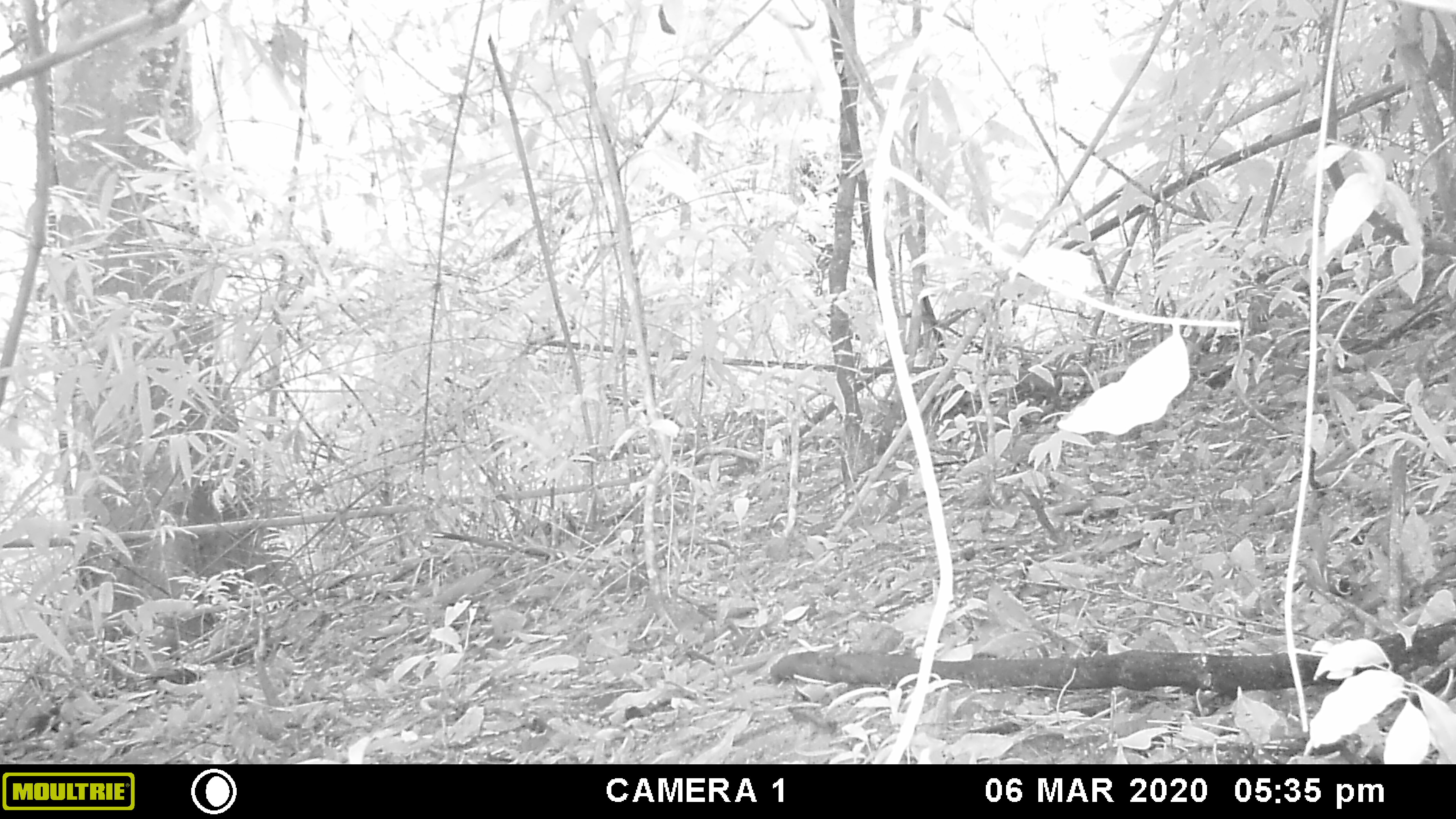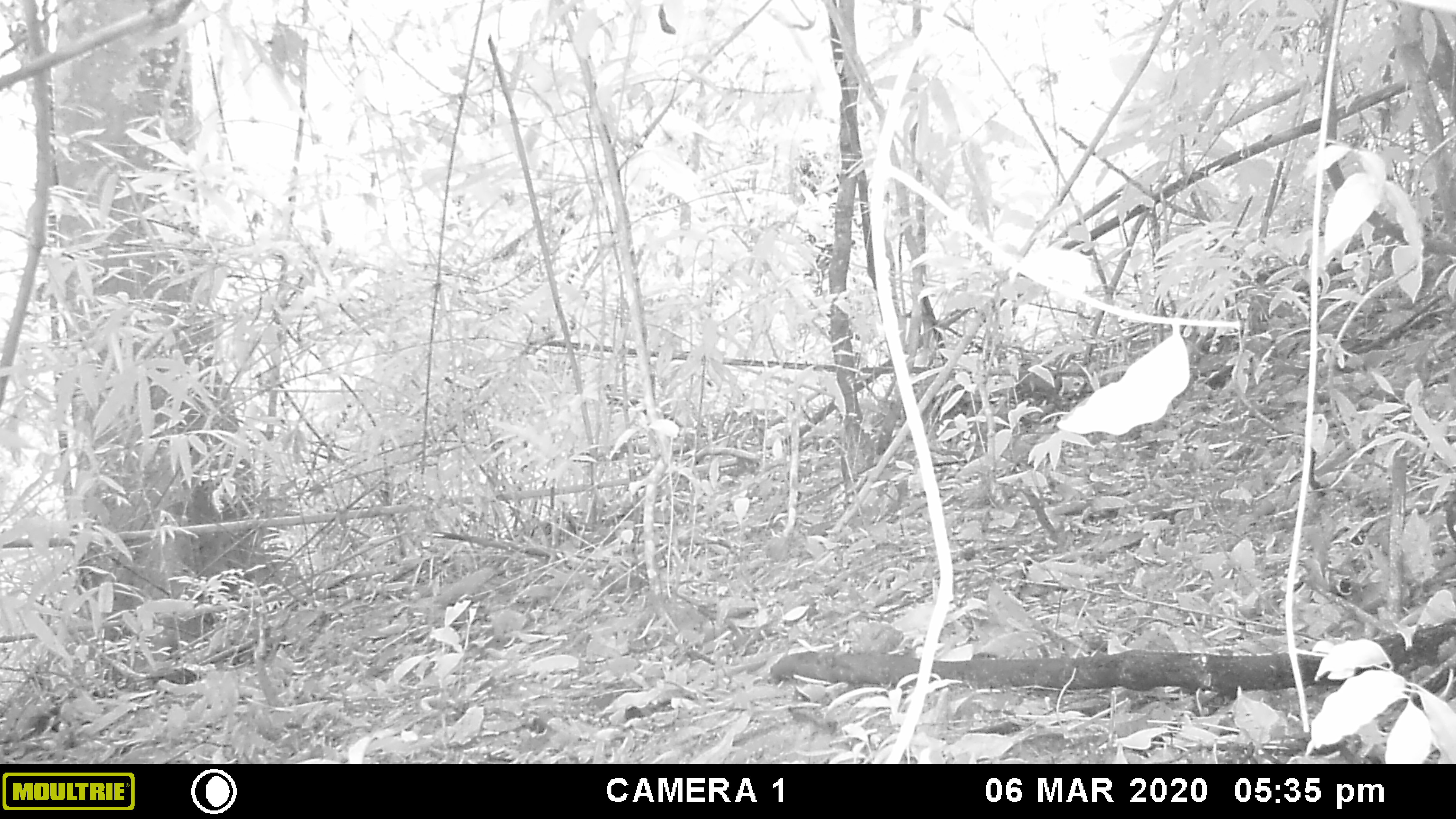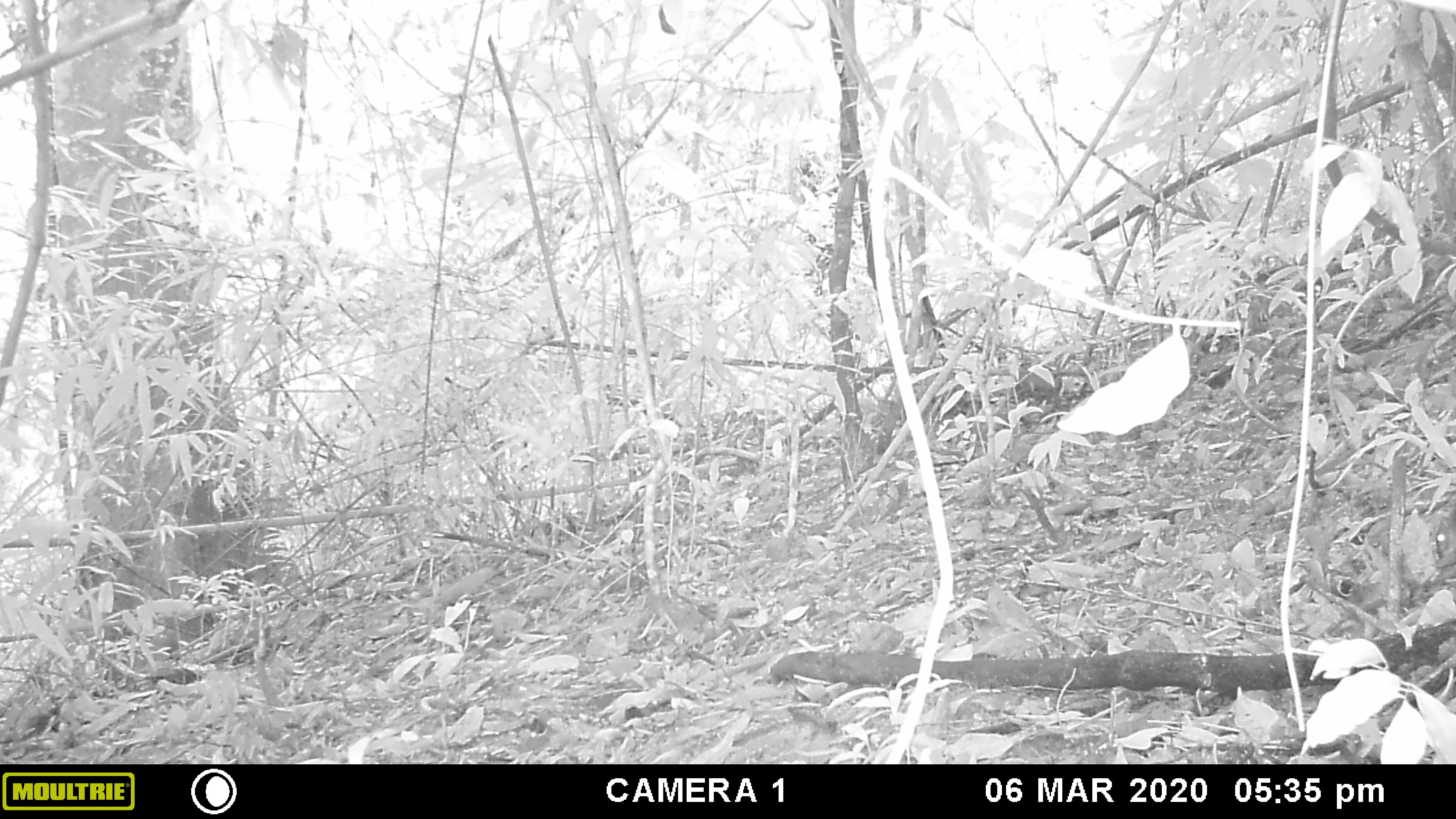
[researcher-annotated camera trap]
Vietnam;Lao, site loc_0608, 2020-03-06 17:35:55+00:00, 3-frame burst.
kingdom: Animalia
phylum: Chordata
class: Mammalia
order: Rodentia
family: Sciuridae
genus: Dremomys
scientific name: Dremomys rufigenis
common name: red-cheeked squirrel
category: red cheeked squirrel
Red cheeked squirrel (red-cheeked squirrel) (Dremomys rufigenis). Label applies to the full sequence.